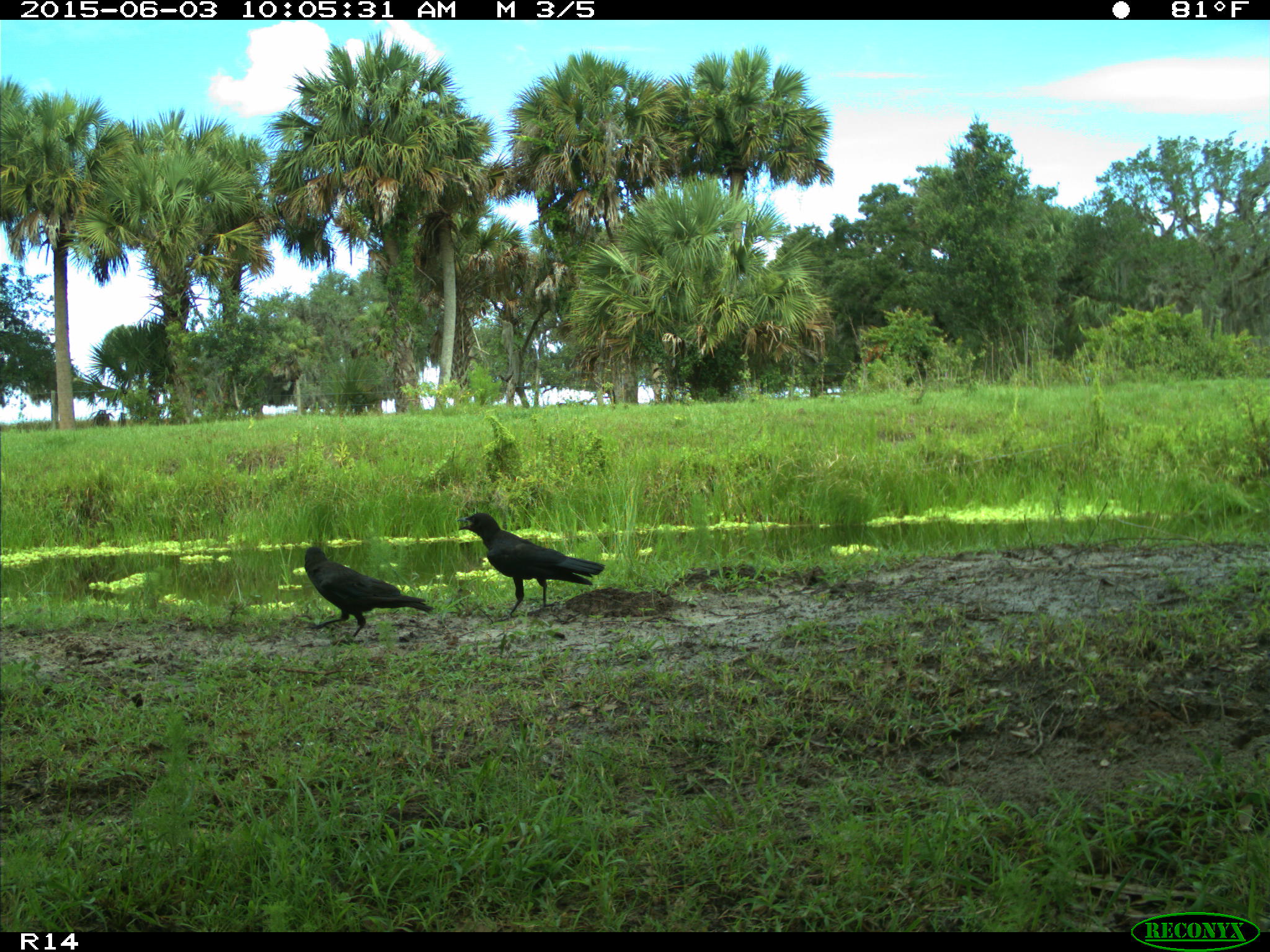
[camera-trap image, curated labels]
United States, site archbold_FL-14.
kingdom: Animalia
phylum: Chordata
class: Aves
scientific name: Aves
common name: birds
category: unidentified bird